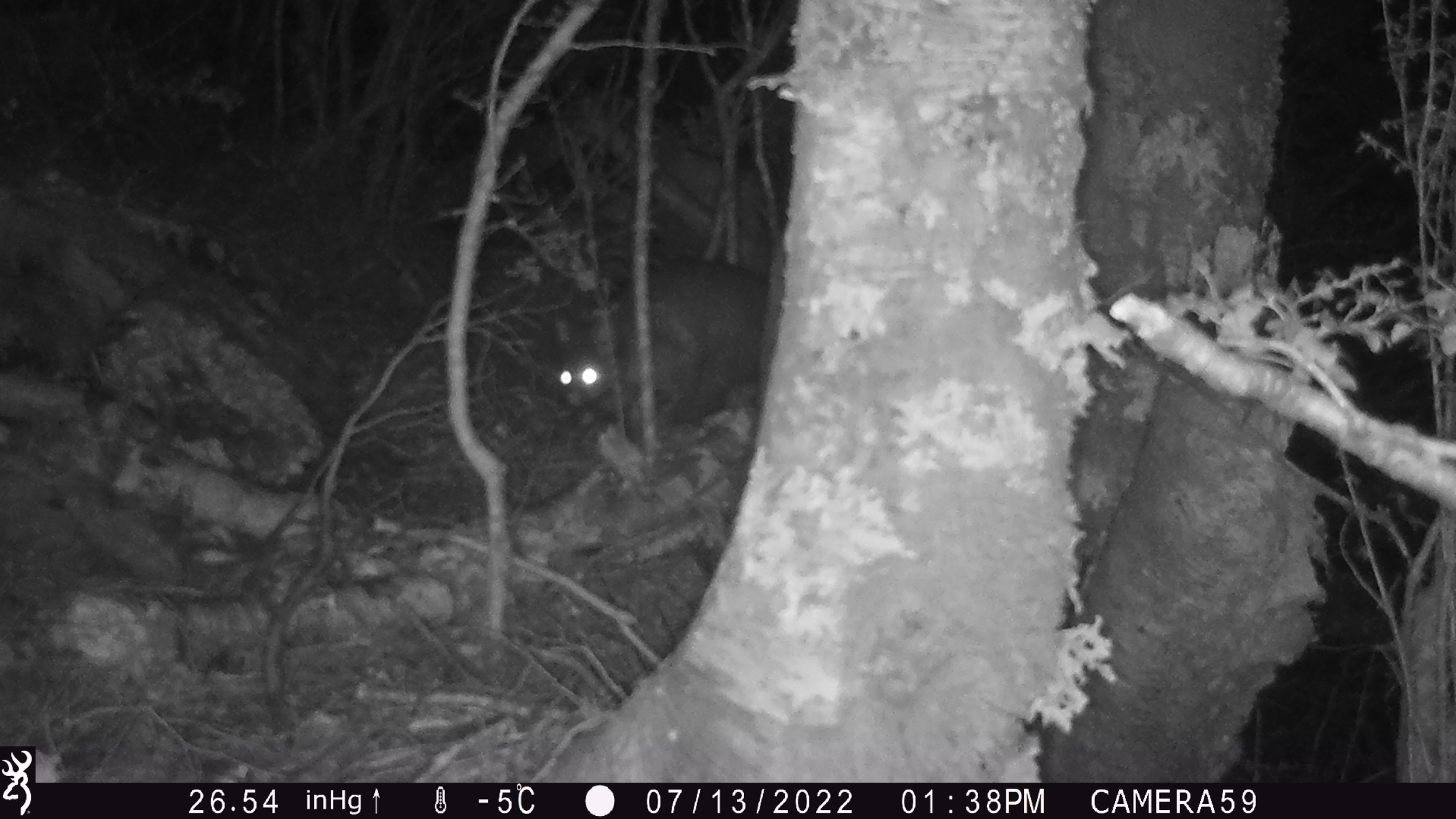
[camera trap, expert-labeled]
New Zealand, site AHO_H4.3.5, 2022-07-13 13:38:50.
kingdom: Animalia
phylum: Chordata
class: Mammalia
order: Diprotodontia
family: Phalangeridae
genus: Trichosurus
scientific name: Trichosurus vulpecula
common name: common brushtail possum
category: possum